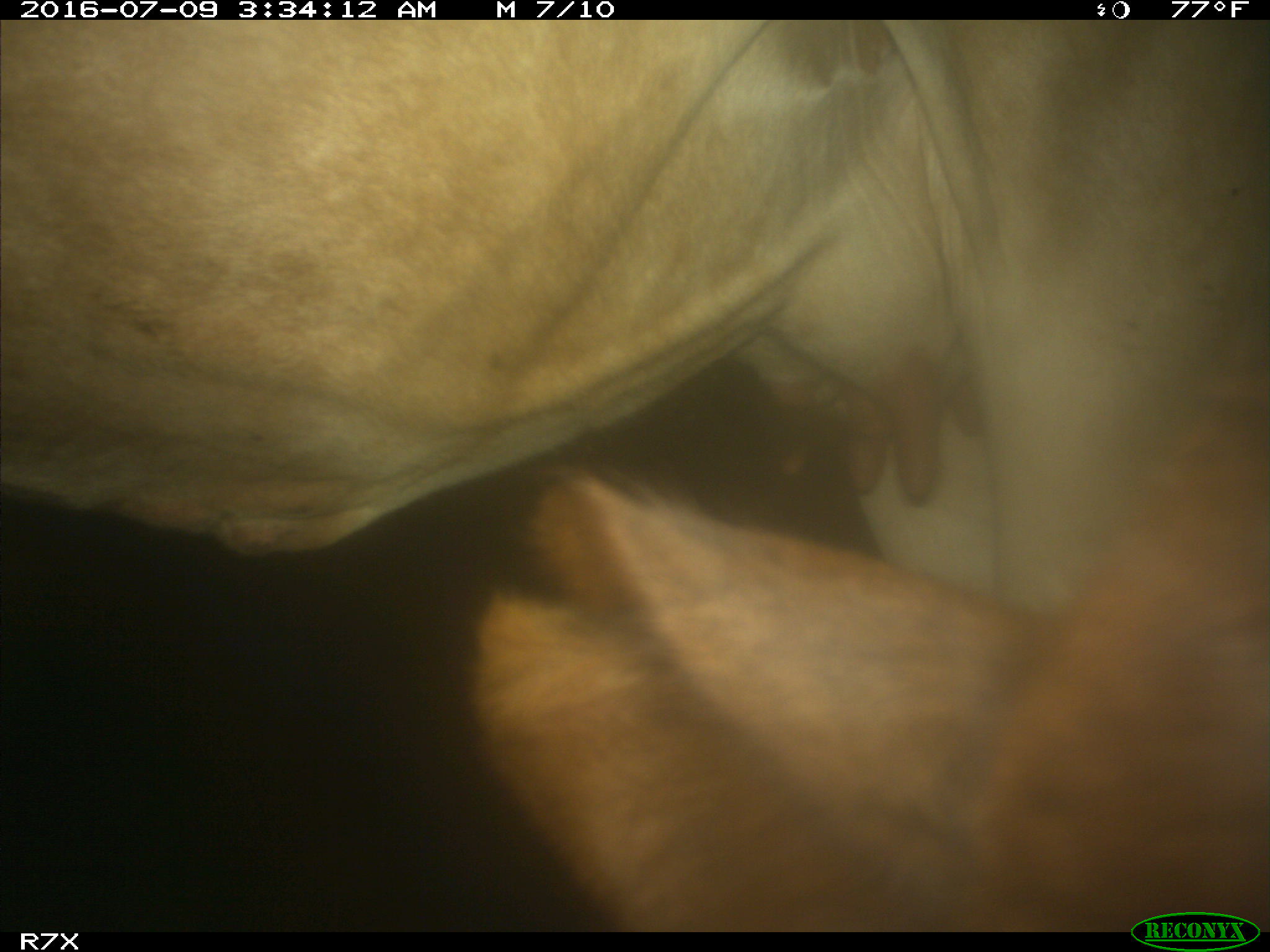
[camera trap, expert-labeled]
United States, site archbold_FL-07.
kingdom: Animalia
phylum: Chordata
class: Mammalia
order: Artiodactyla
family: Bovidae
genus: Bos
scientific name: Bos taurus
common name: domestic cow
Bos taurus (domestic cow).